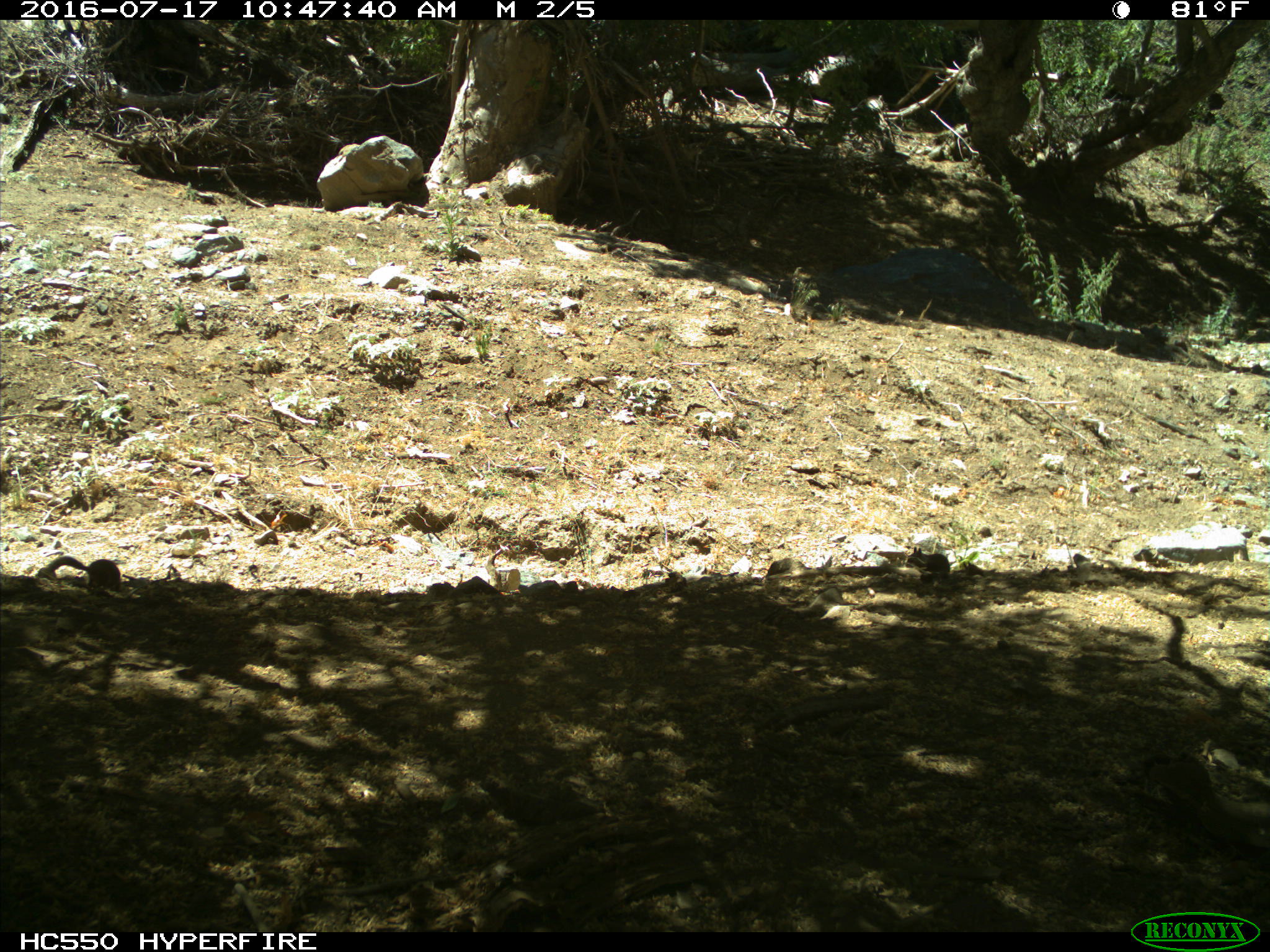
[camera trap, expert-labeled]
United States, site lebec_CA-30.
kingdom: Animalia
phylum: Chordata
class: Mammalia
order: Rodentia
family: Sciuridae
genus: Otospermophilus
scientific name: Otospermophilus beecheyi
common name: california ground squirrel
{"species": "Otospermophilus beecheyi (california ground squirrel)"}